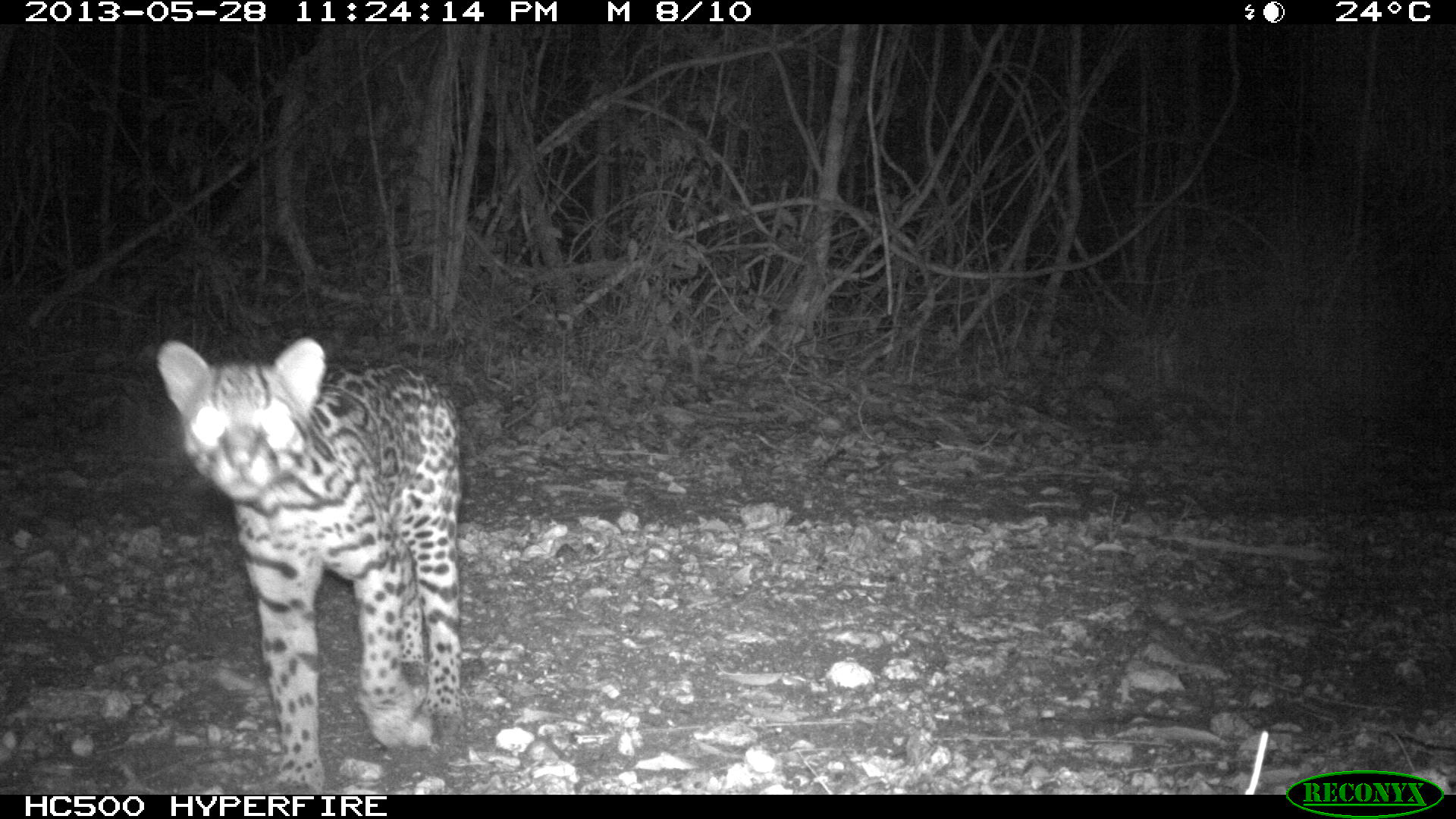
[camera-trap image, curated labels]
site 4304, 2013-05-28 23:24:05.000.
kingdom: Animalia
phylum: Chordata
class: Mammalia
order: Carnivora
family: Felidae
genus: Leopardus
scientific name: Leopardus pardalis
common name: ocelot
Leopardus pardalis (ocelot), count 1.